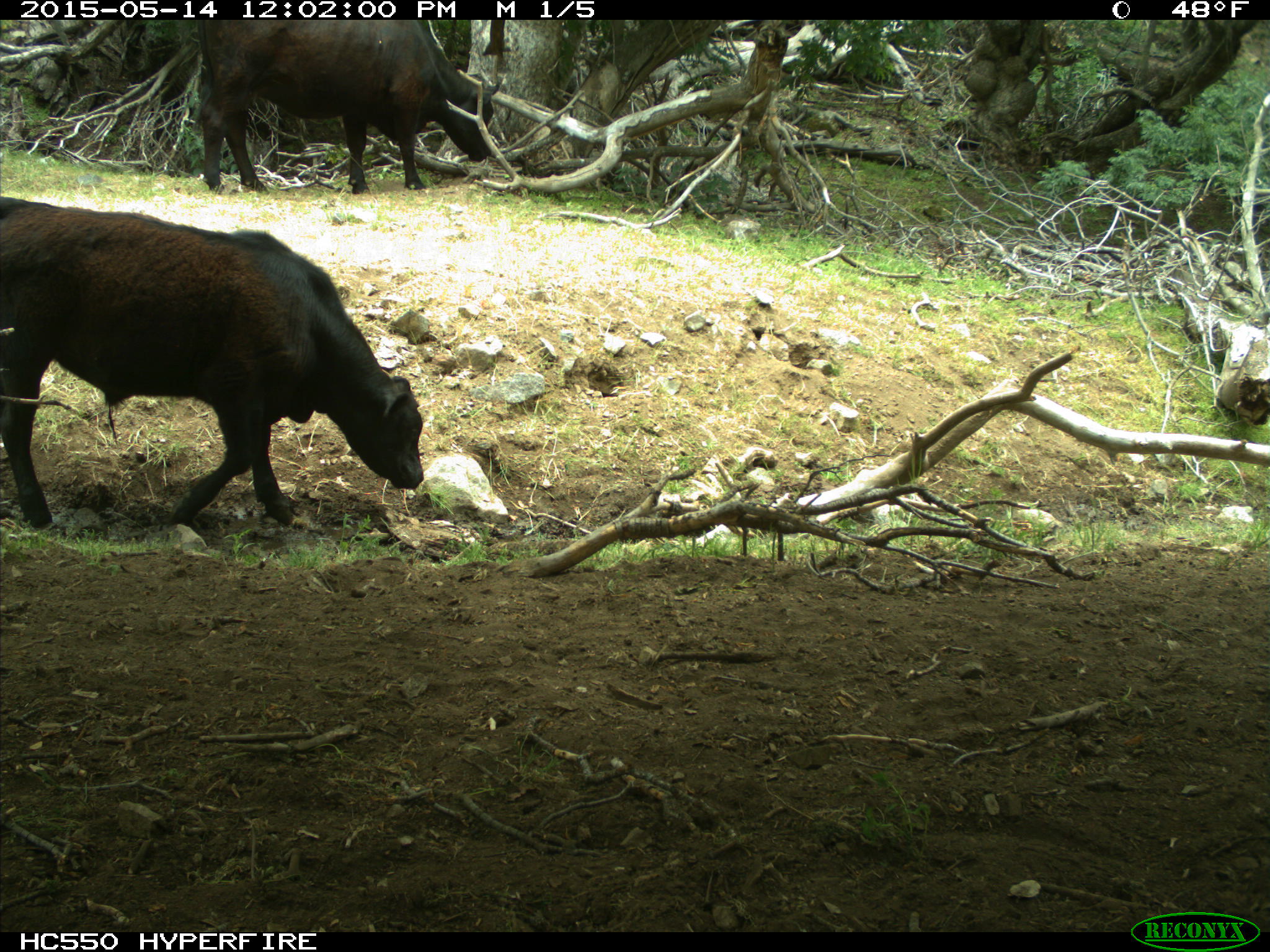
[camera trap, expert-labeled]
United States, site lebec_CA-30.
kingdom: Animalia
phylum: Chordata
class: Mammalia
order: Artiodactyla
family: Bovidae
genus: Bos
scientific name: Bos taurus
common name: domestic cow